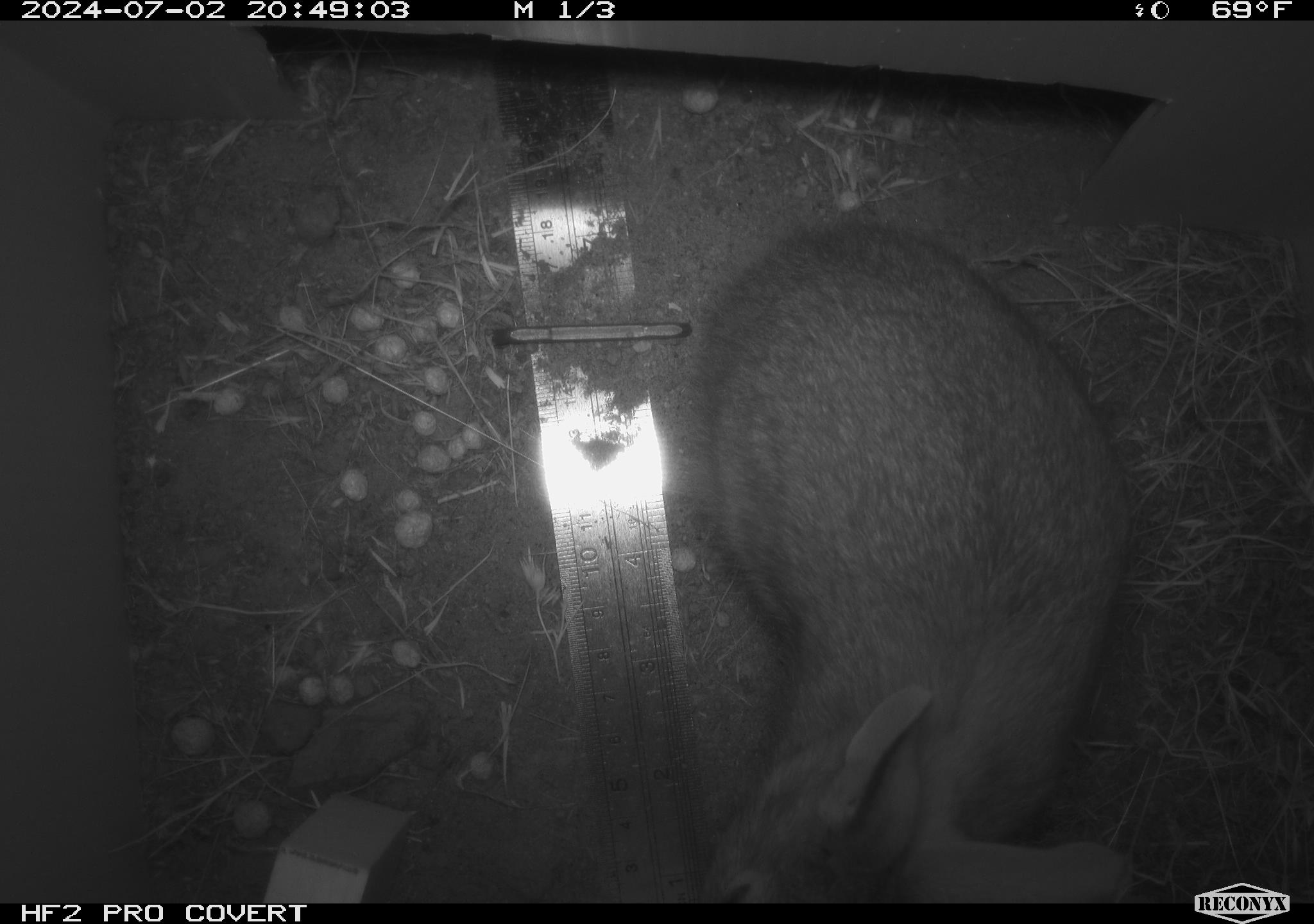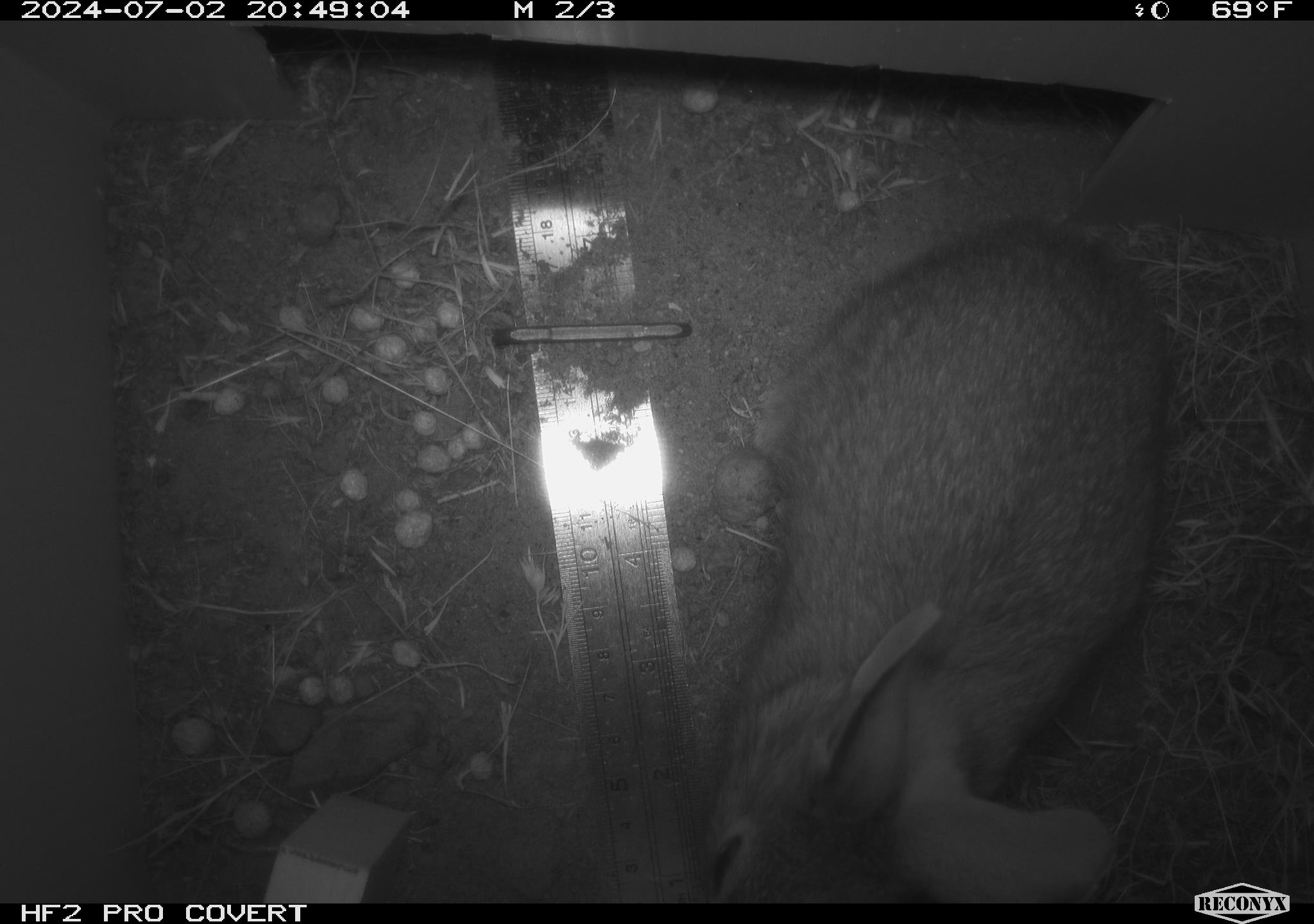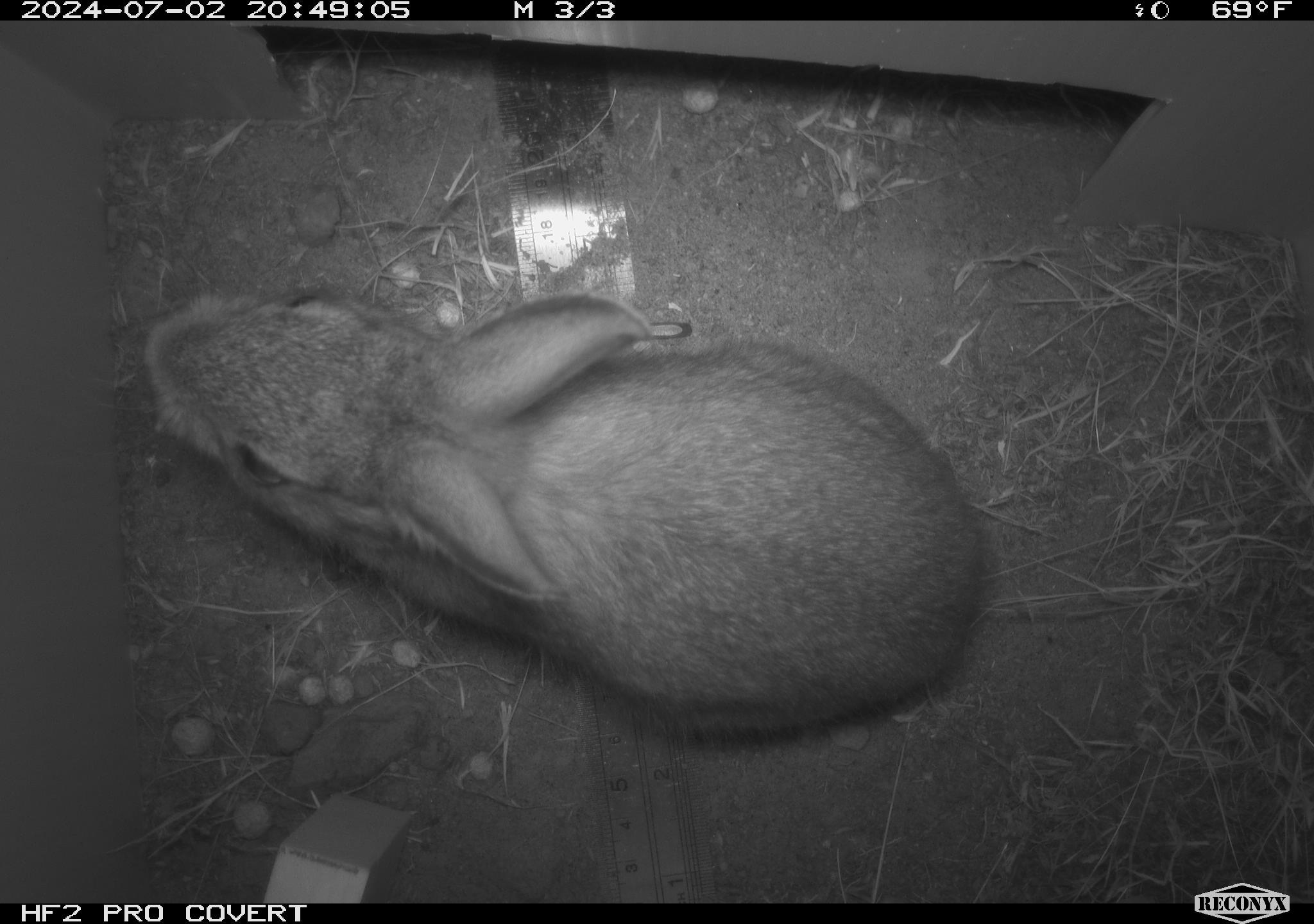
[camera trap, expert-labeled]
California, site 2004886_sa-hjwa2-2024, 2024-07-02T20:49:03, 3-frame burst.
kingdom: Animalia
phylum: Chordata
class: Mammalia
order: Lagomorpha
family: Leporidae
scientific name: Leporidae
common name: rabbit or hare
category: rabbit and hare family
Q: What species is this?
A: Rabbit and hare family (rabbit or hare) (Leporidae).